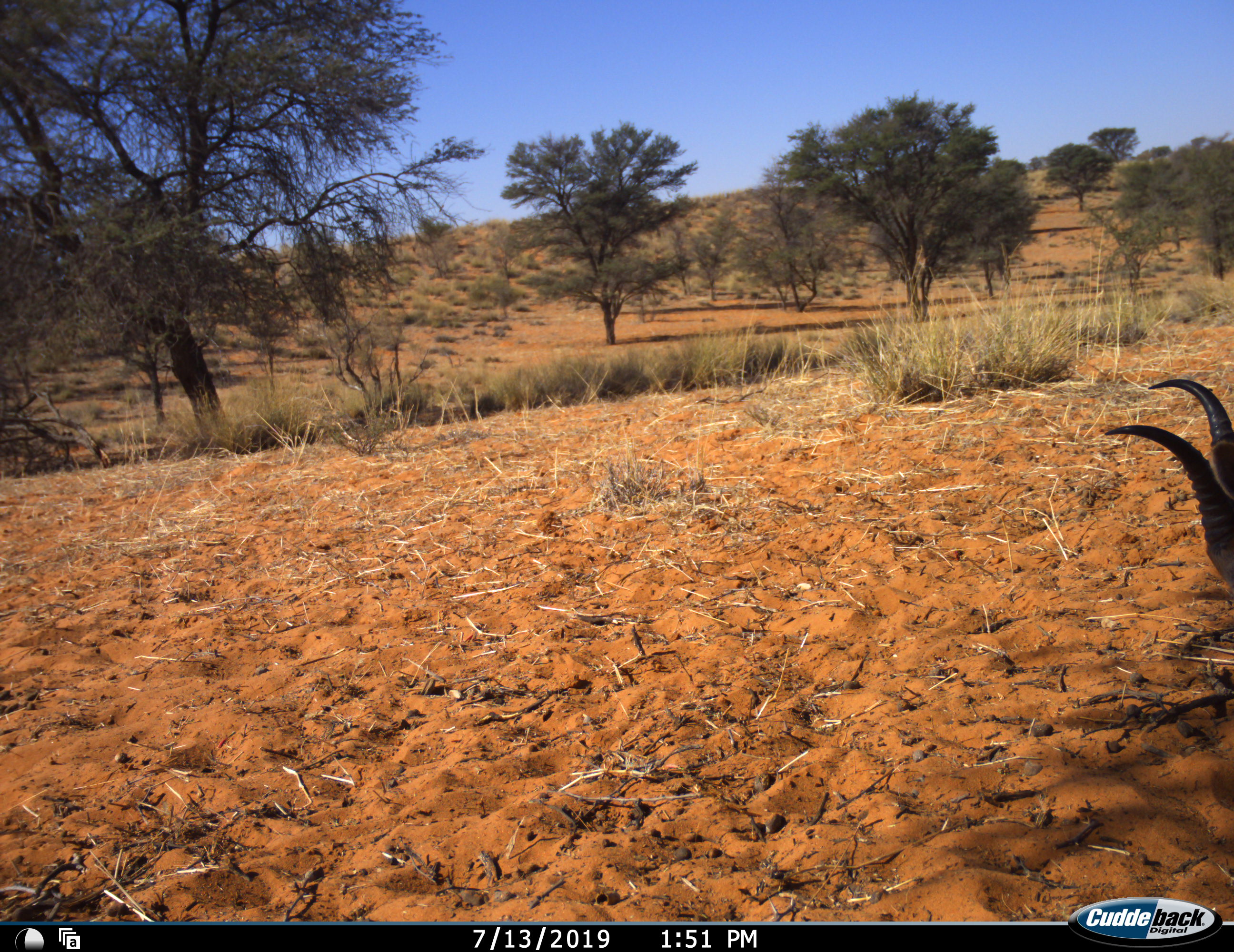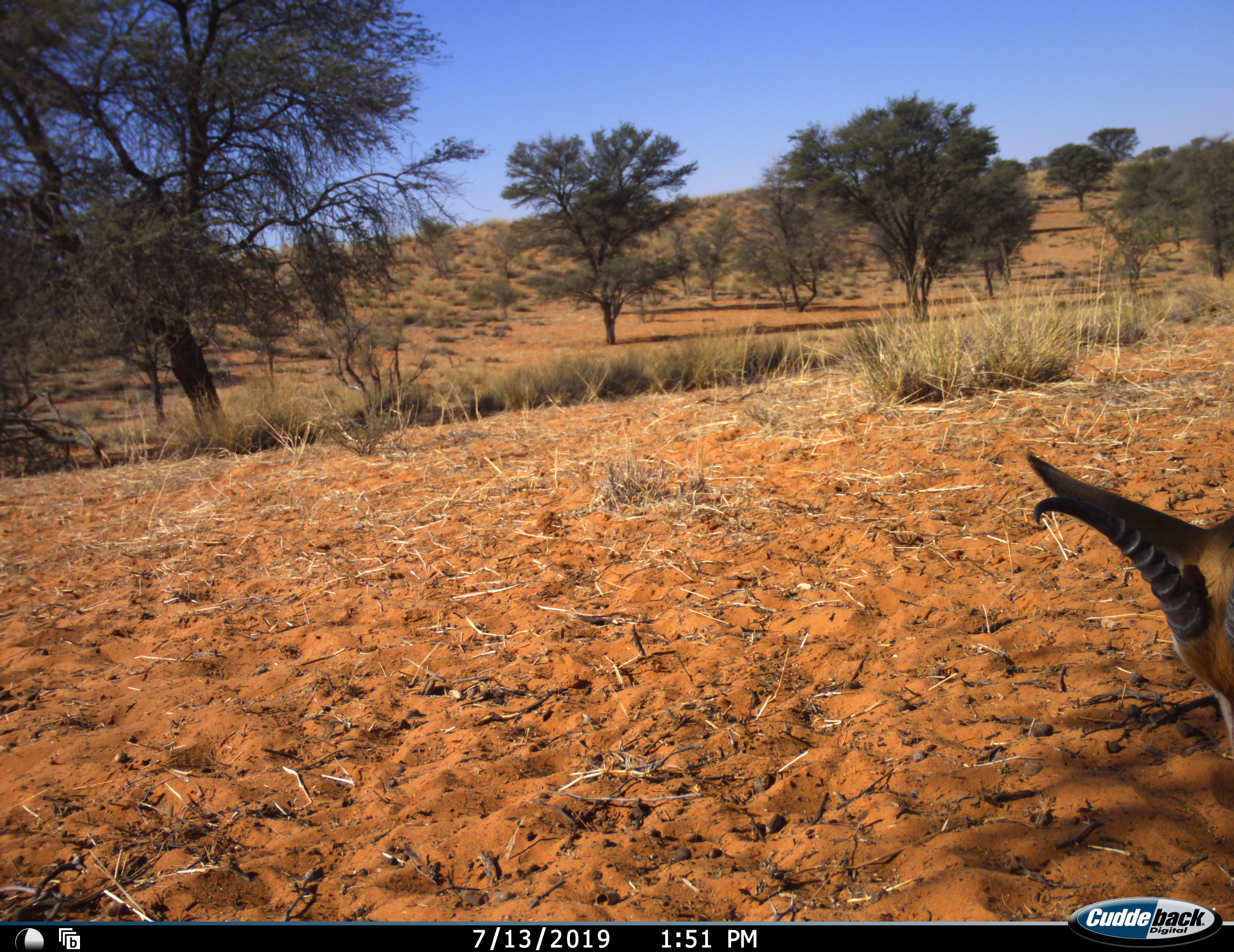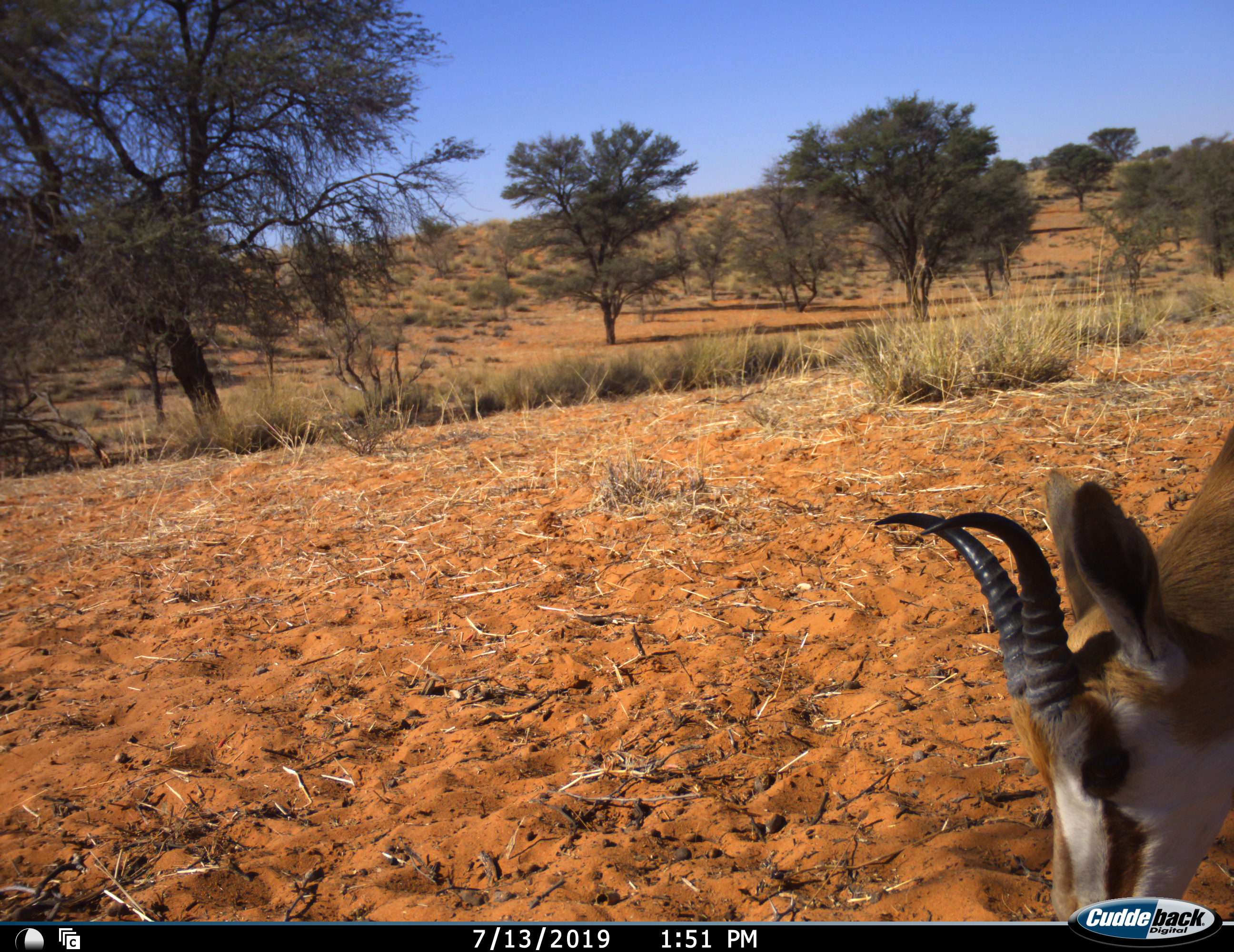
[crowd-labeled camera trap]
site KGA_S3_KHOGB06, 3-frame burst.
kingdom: Animalia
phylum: Chordata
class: Mammalia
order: Artiodactyla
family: Bovidae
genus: Antidorcas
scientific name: Antidorcas marsupialis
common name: springbok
Springbok (Antidorcas marsupialis), count 1. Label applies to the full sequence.